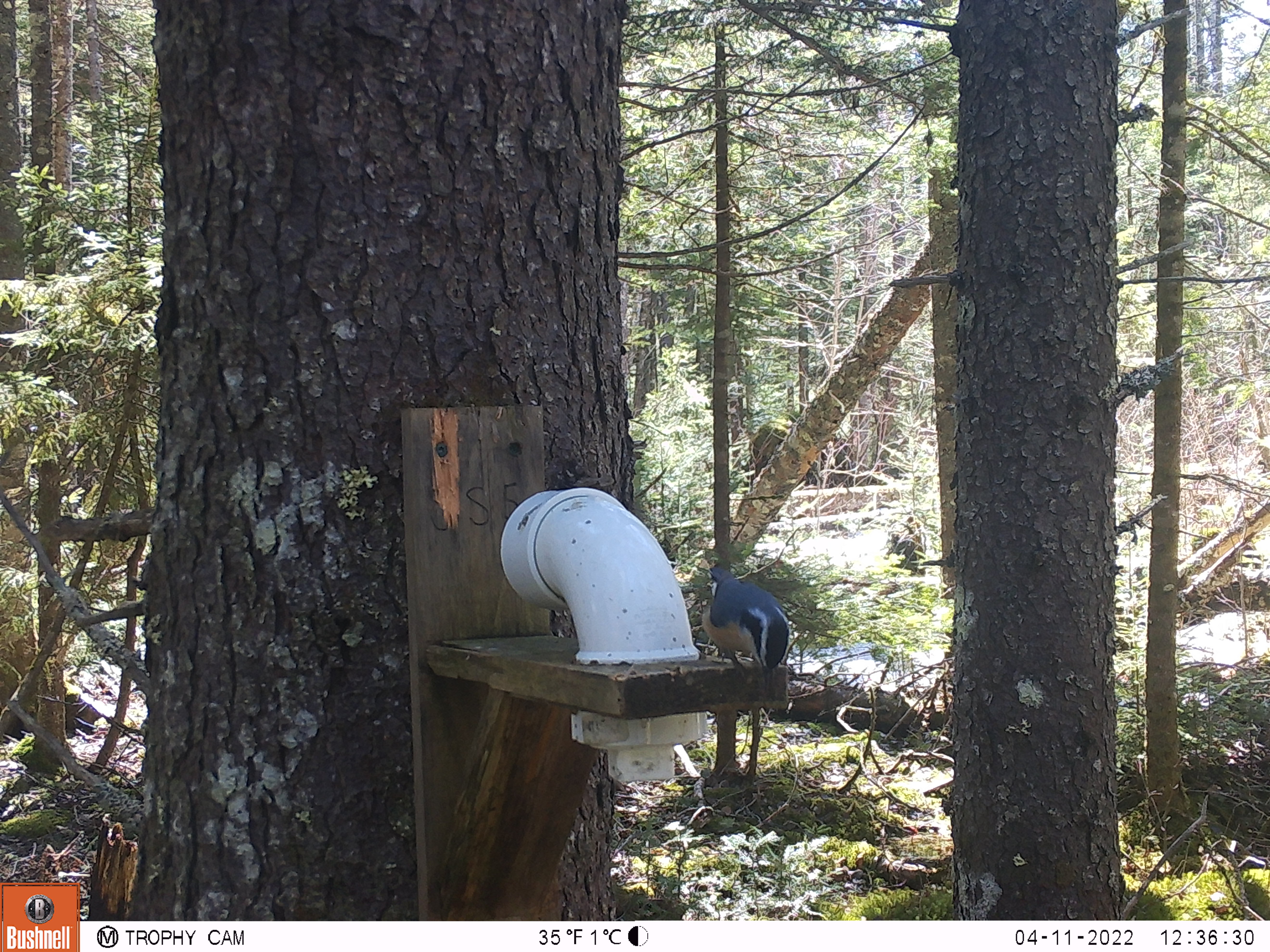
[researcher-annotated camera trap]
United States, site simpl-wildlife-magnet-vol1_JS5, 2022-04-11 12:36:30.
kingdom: Animalia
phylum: Chordata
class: Aves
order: Passeriformes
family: Sittidae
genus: Sitta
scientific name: Sitta canadensis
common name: red-breasted nuthatch